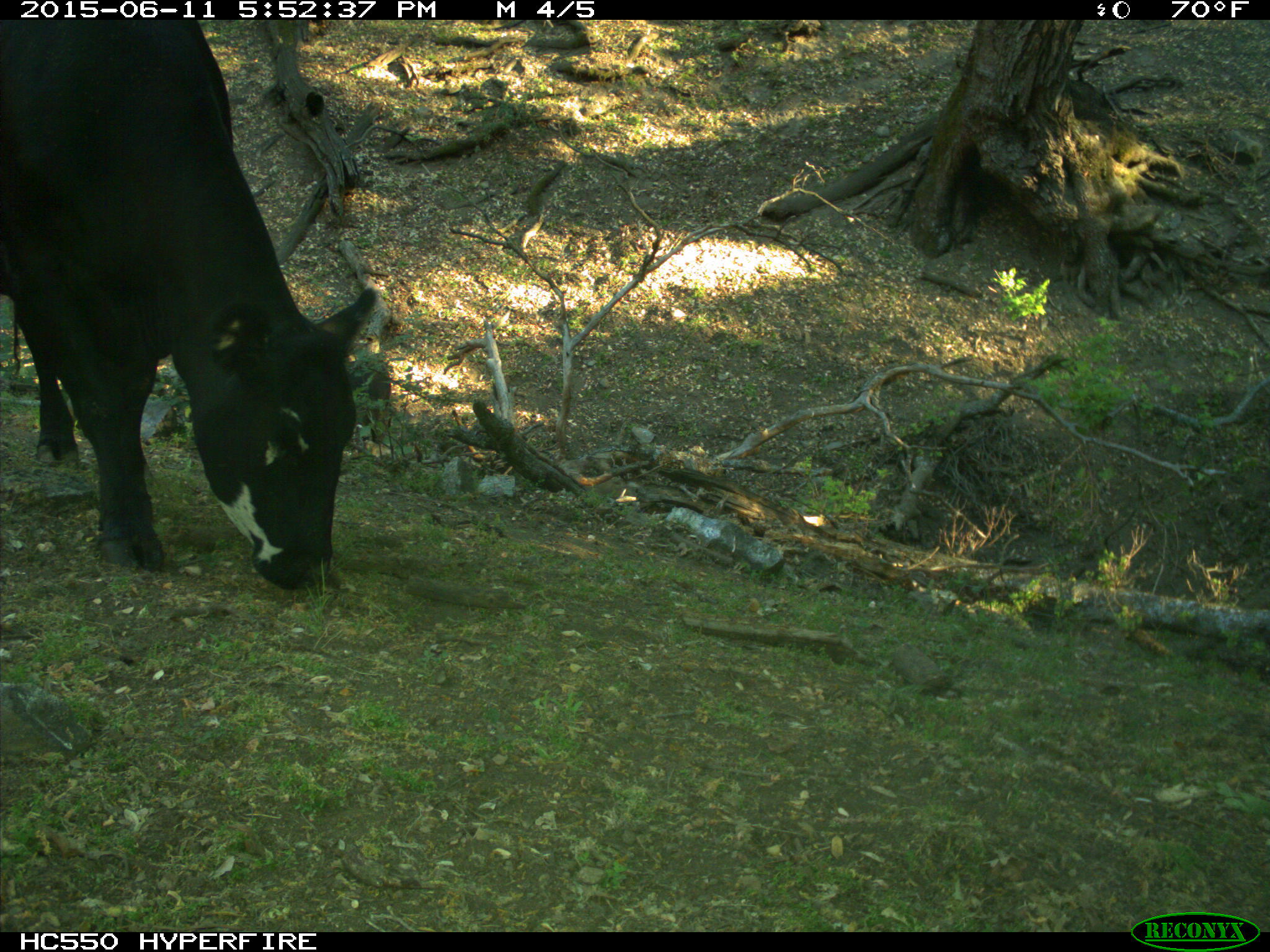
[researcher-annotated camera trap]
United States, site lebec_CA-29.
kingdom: Animalia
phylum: Chordata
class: Mammalia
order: Artiodactyla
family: Bovidae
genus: Bos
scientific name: Bos taurus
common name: domestic cow